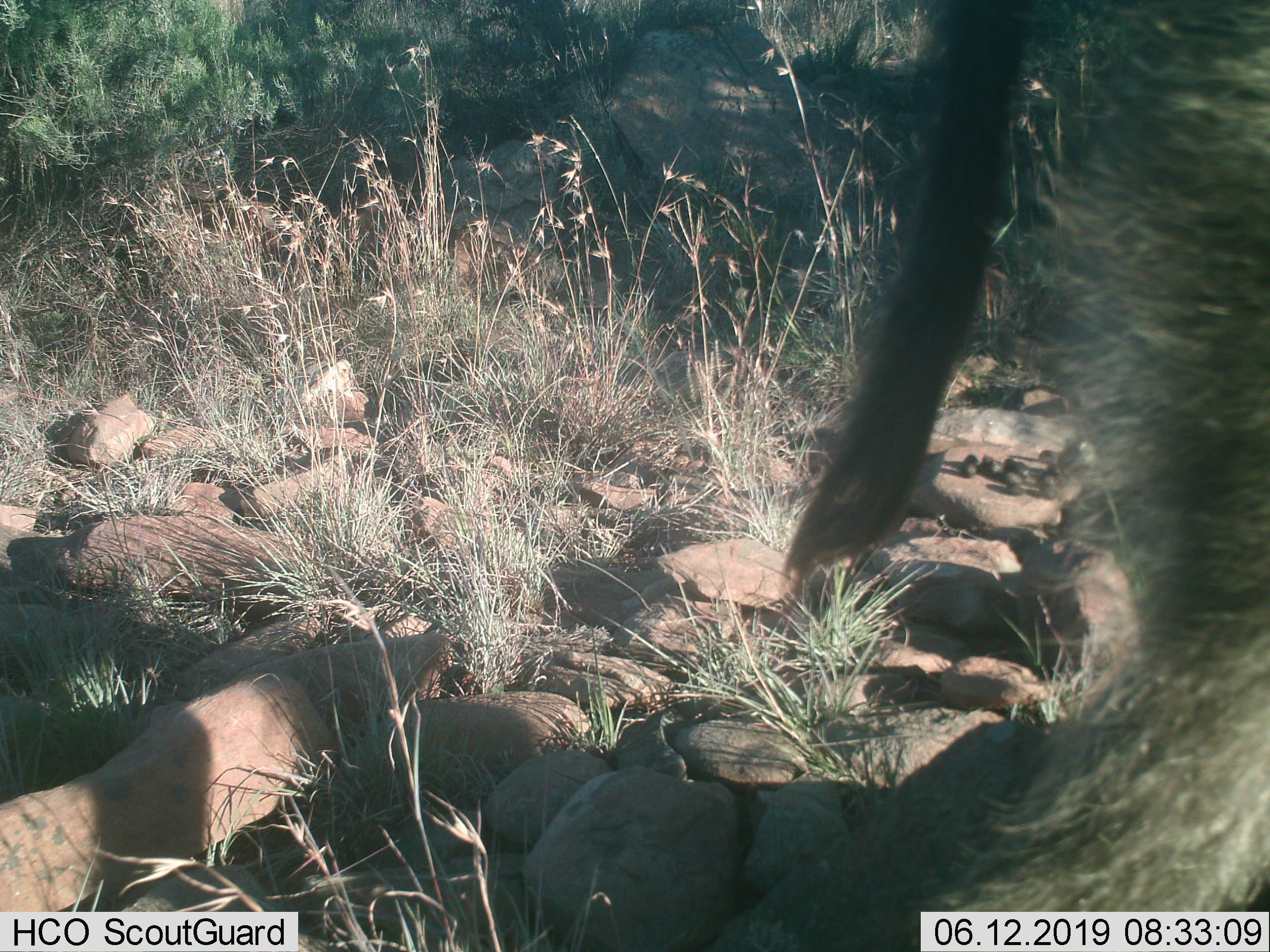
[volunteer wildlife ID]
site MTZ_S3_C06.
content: unidentified animal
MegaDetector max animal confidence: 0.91